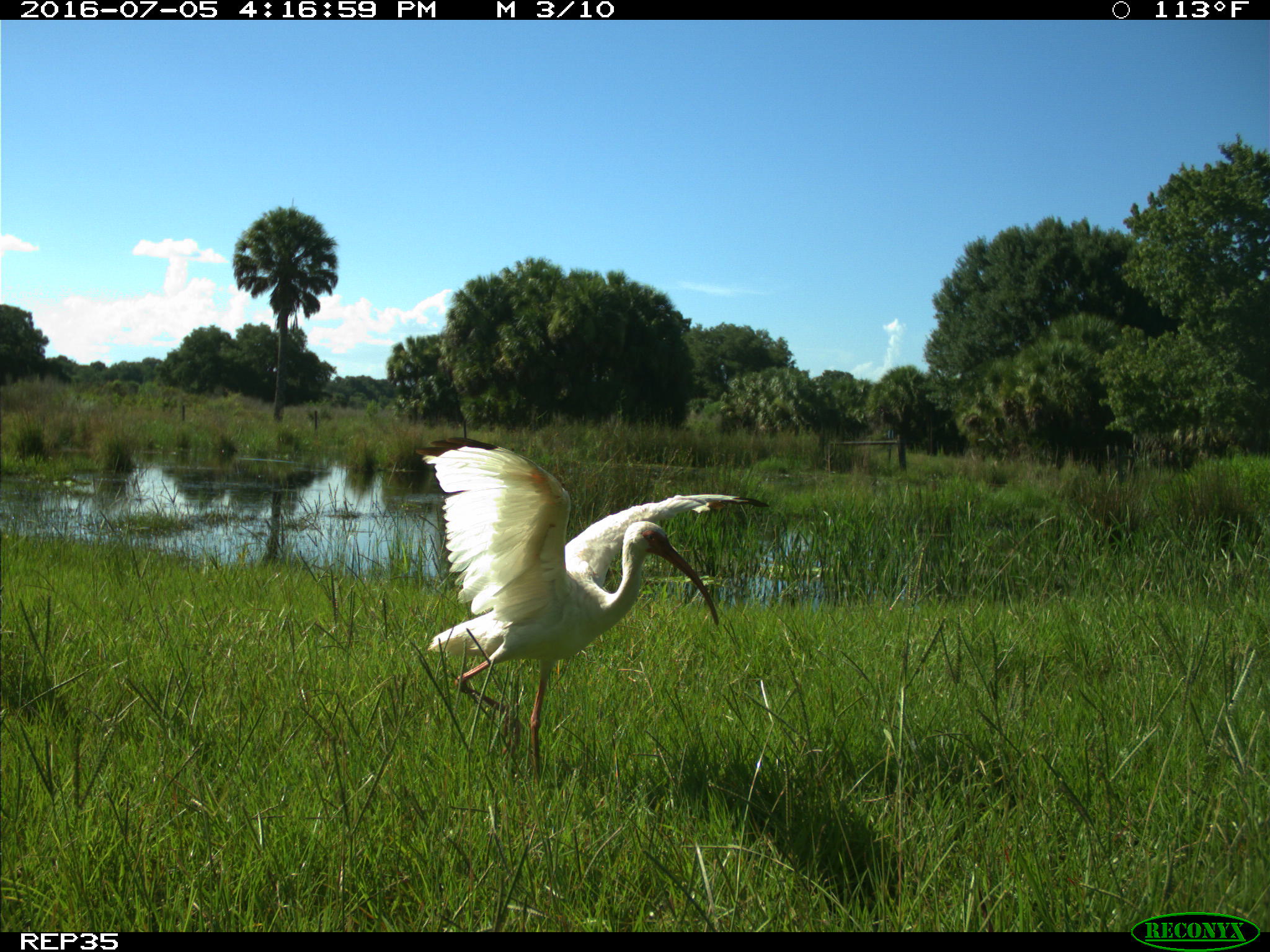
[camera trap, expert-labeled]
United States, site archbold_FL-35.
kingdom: Animalia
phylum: Chordata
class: Aves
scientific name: Aves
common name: birds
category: unidentified bird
Unidentified bird (birds) (Aves).